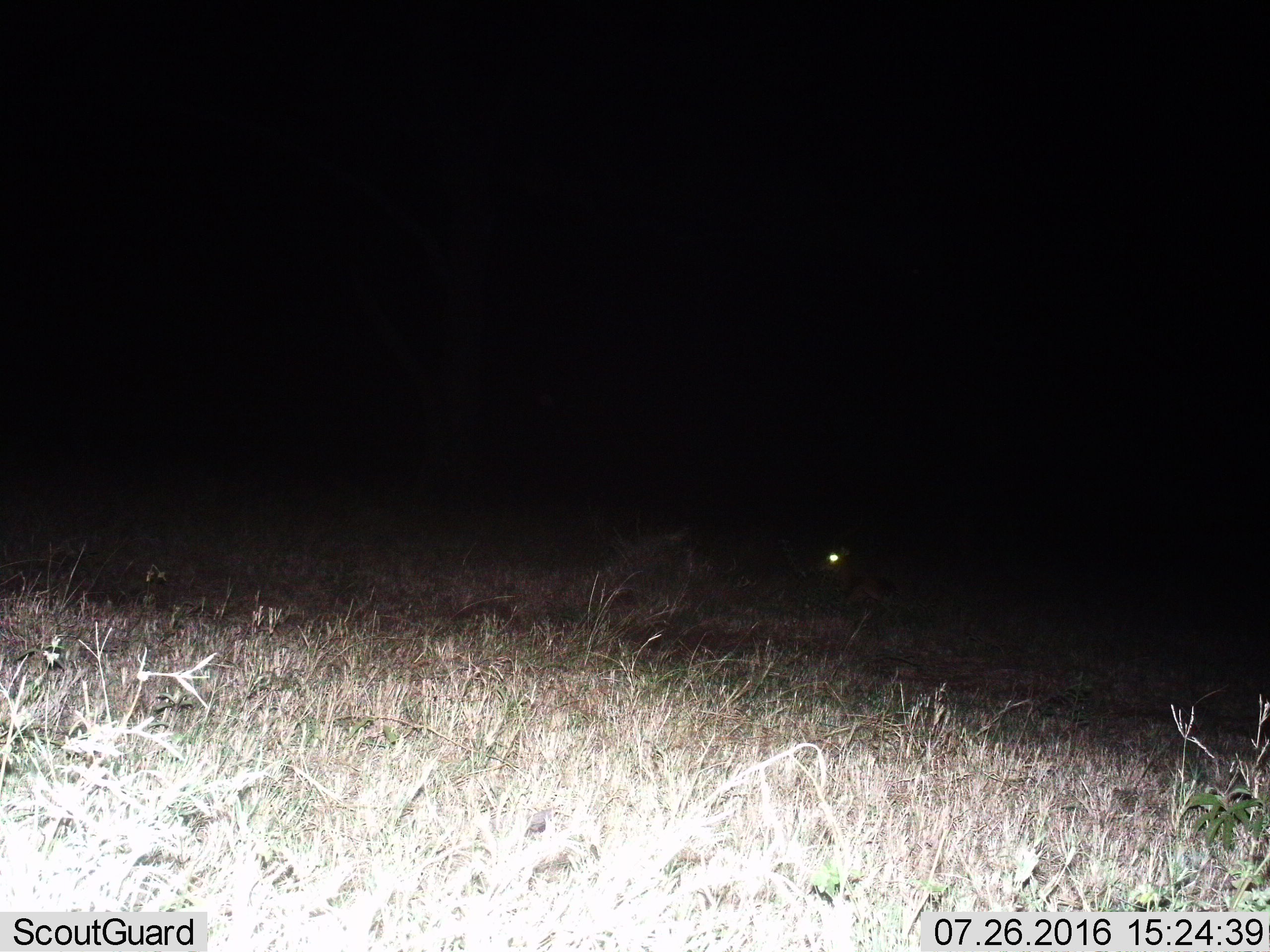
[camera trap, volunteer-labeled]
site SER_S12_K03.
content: unidentified animal